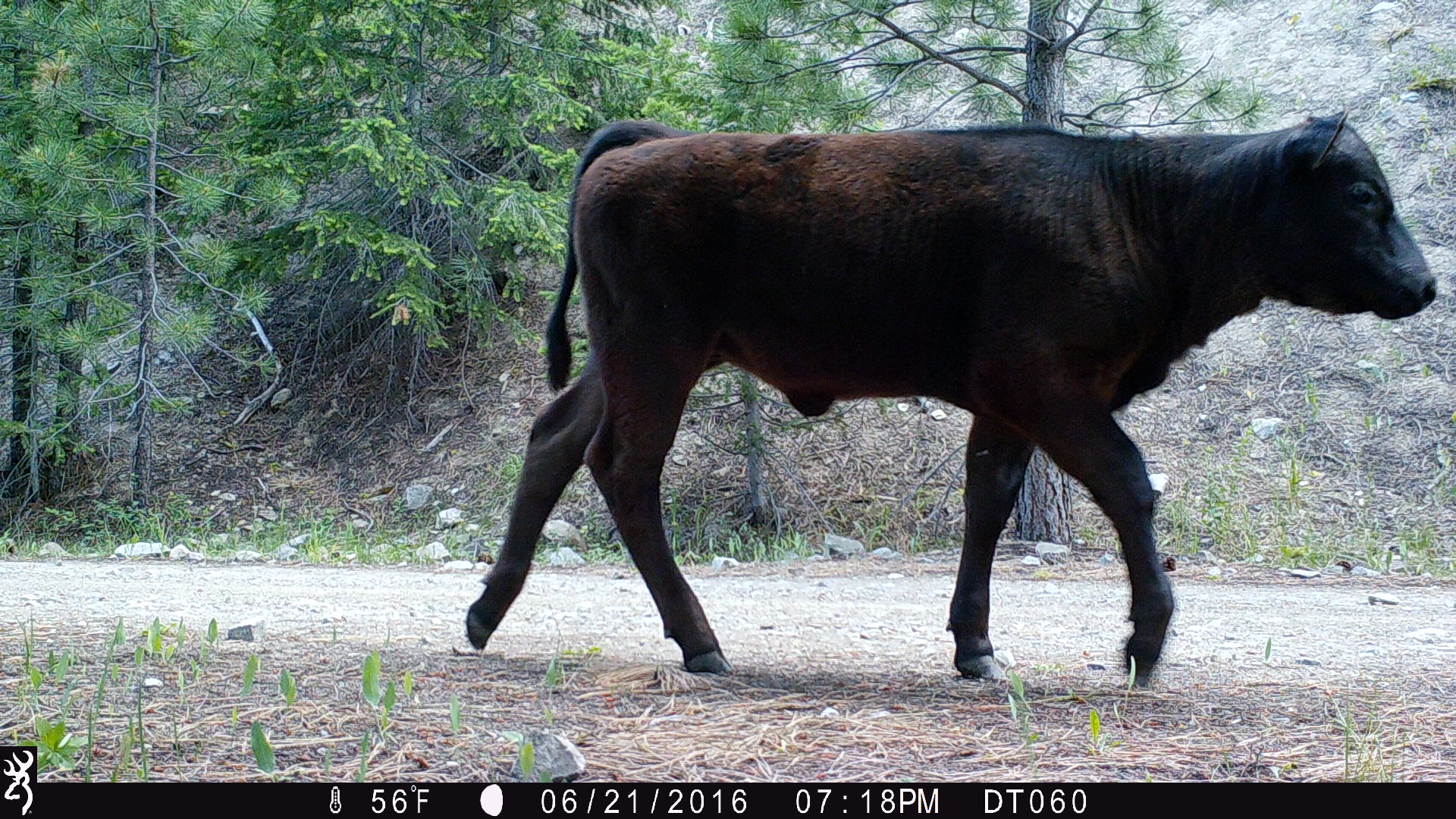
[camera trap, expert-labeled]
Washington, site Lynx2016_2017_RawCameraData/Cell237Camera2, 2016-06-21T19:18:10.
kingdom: Animalia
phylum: Chordata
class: Mammalia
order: Artiodactyla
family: Bovidae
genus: Bos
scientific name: Bos taurus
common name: domestic cattle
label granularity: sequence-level